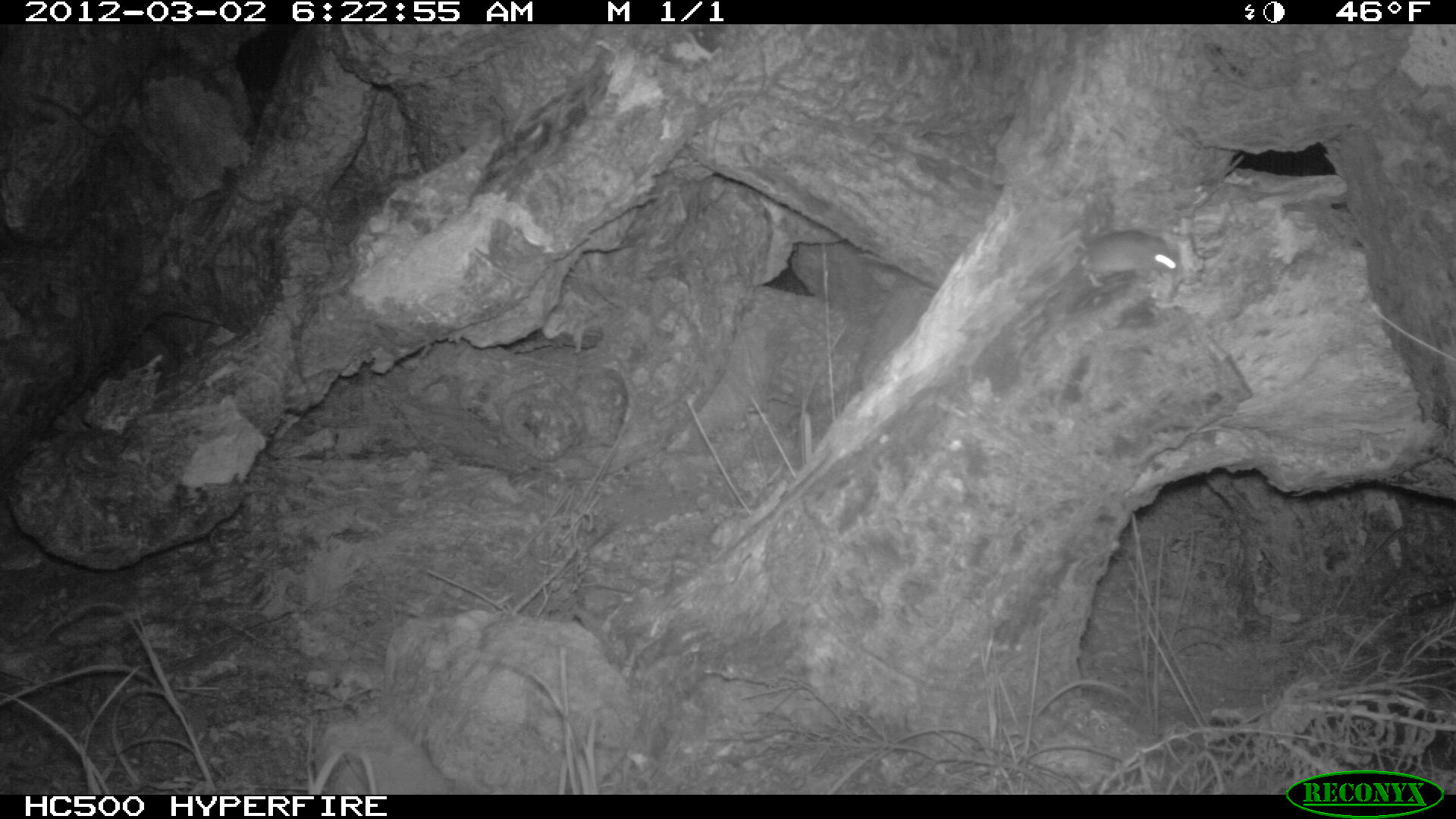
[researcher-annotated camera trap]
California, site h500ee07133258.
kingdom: Animalia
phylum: Chordata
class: Mammalia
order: Rodentia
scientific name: Rodentia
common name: rodent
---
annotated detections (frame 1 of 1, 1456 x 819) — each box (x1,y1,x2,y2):
rodent: (1055,224,1180,289)